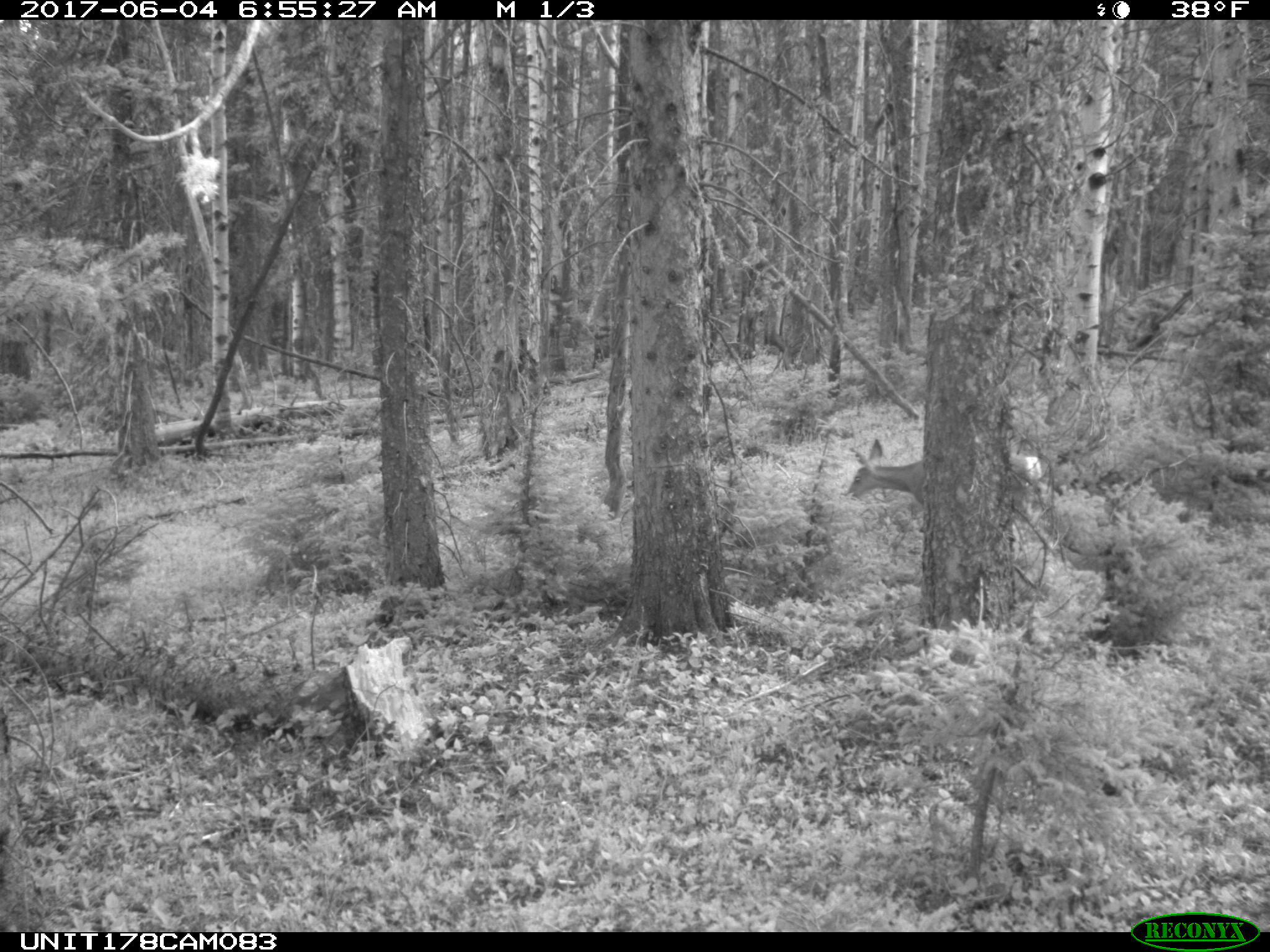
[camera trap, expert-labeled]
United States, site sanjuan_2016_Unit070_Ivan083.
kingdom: Animalia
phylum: Chordata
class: Mammalia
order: Artiodactyla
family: Cervidae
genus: Odocoileus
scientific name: Odocoileus hemionus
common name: mule deer